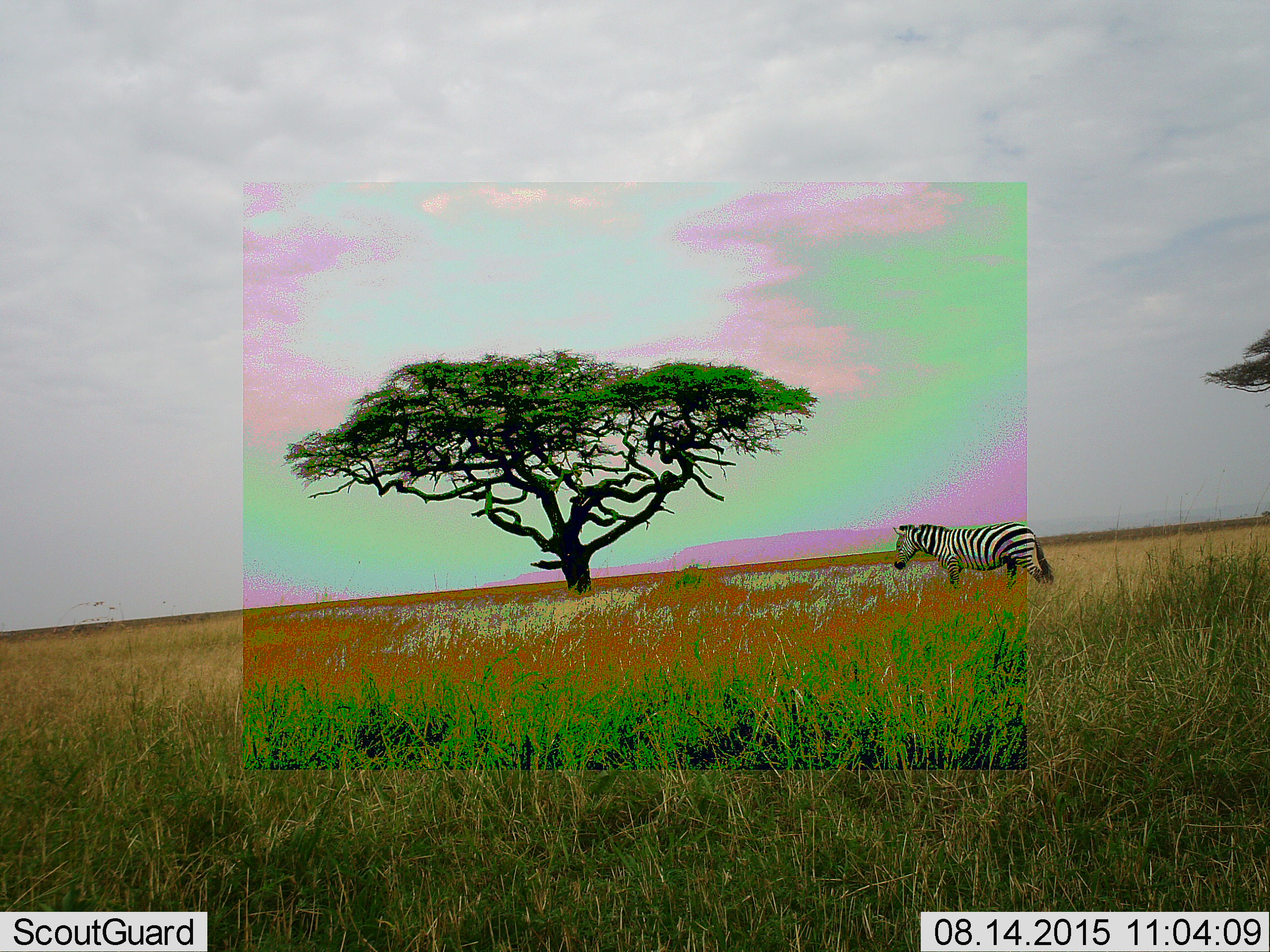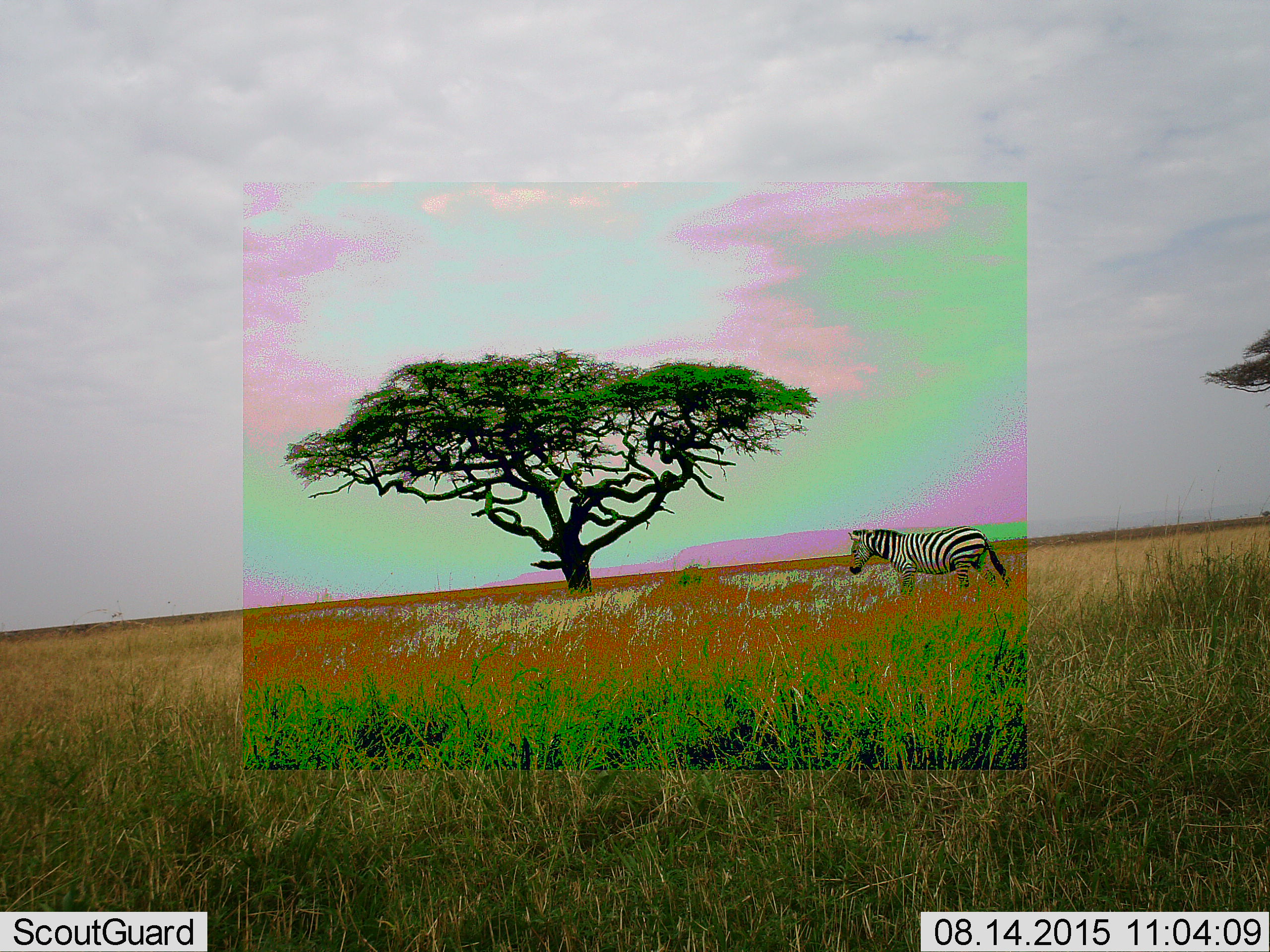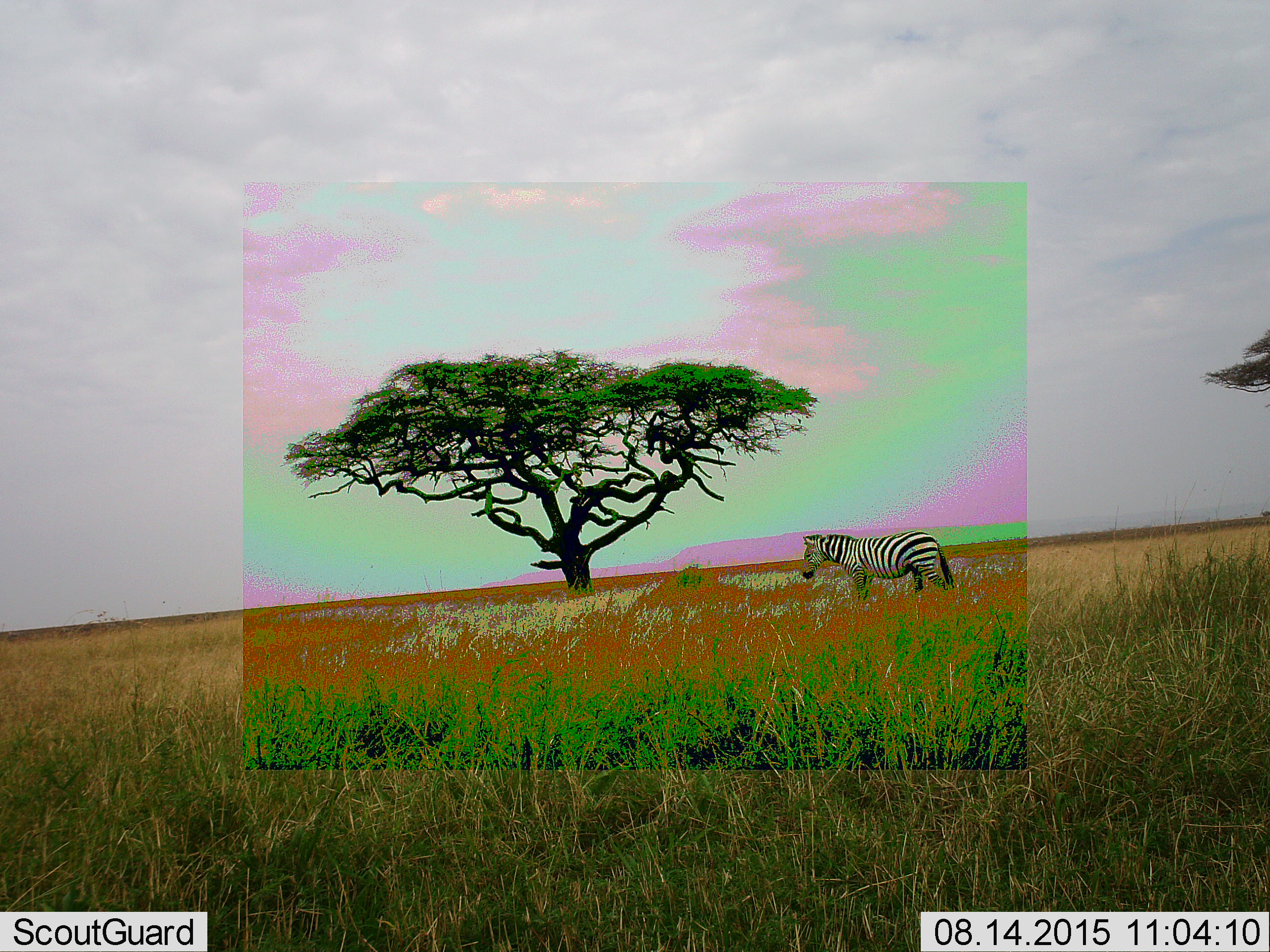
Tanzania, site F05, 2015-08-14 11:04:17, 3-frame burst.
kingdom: Animalia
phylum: Chordata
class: Mammalia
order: Perissodactyla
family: Equidae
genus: Equus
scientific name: Equus quagga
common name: plains zebra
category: zebra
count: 1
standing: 18%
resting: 6%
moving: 71%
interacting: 0%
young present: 0%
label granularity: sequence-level